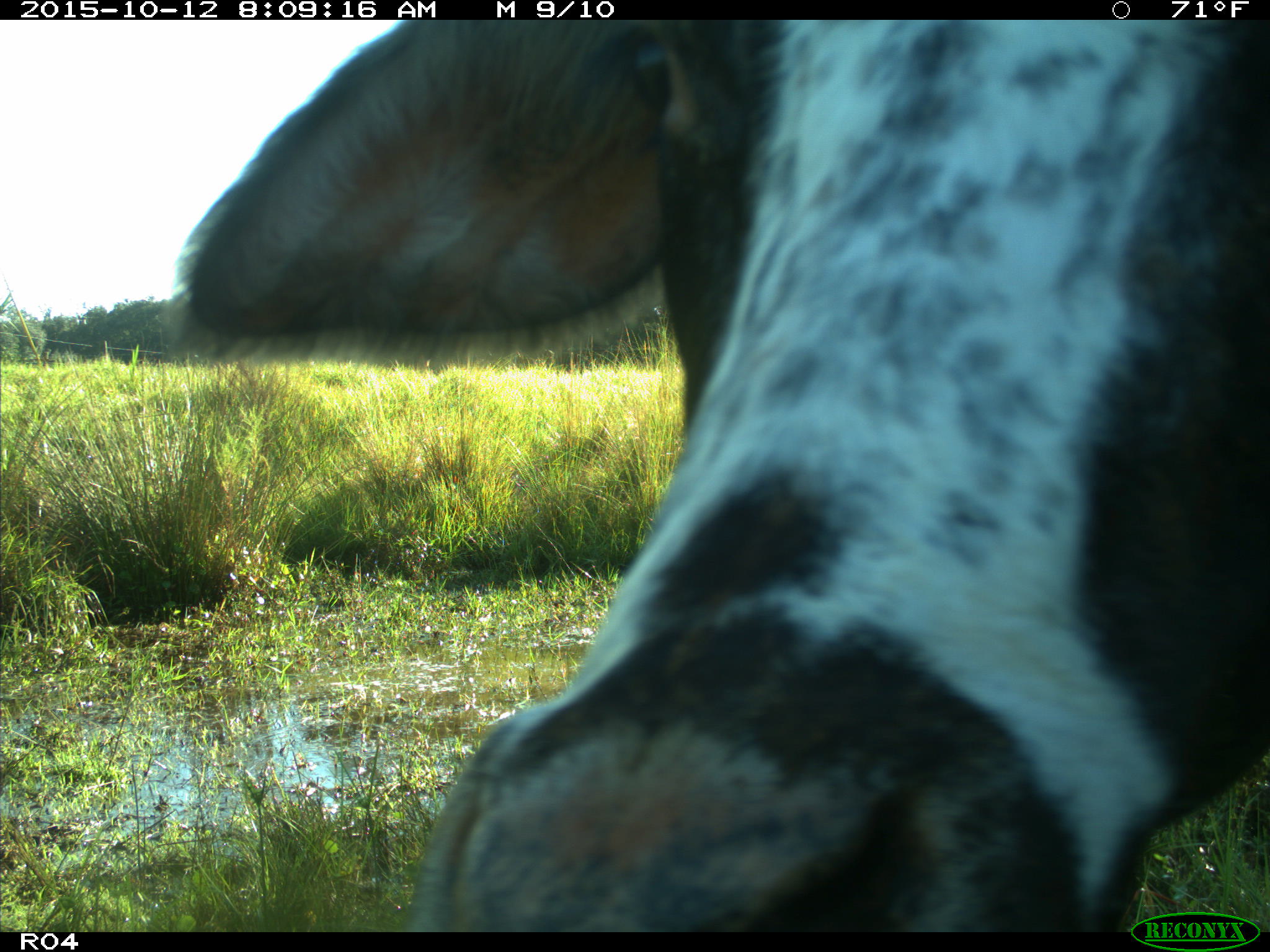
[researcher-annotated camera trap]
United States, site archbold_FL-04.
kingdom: Animalia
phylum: Chordata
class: Mammalia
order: Artiodactyla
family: Bovidae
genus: Bos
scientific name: Bos taurus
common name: domestic cow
Bos taurus (domestic cow).